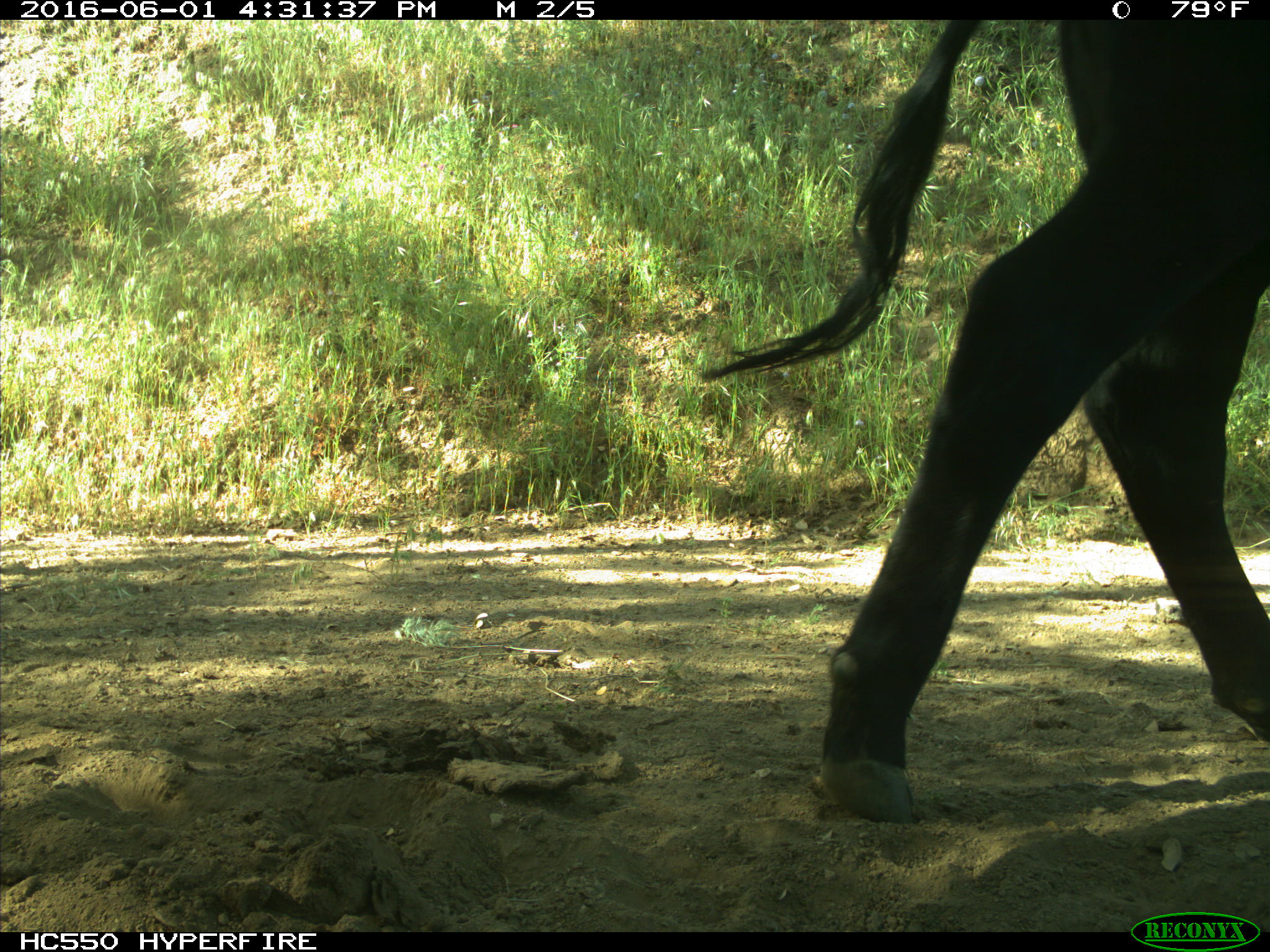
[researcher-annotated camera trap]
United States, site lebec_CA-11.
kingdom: Animalia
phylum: Chordata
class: Mammalia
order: Artiodactyla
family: Bovidae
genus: Bos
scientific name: Bos taurus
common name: domestic cow